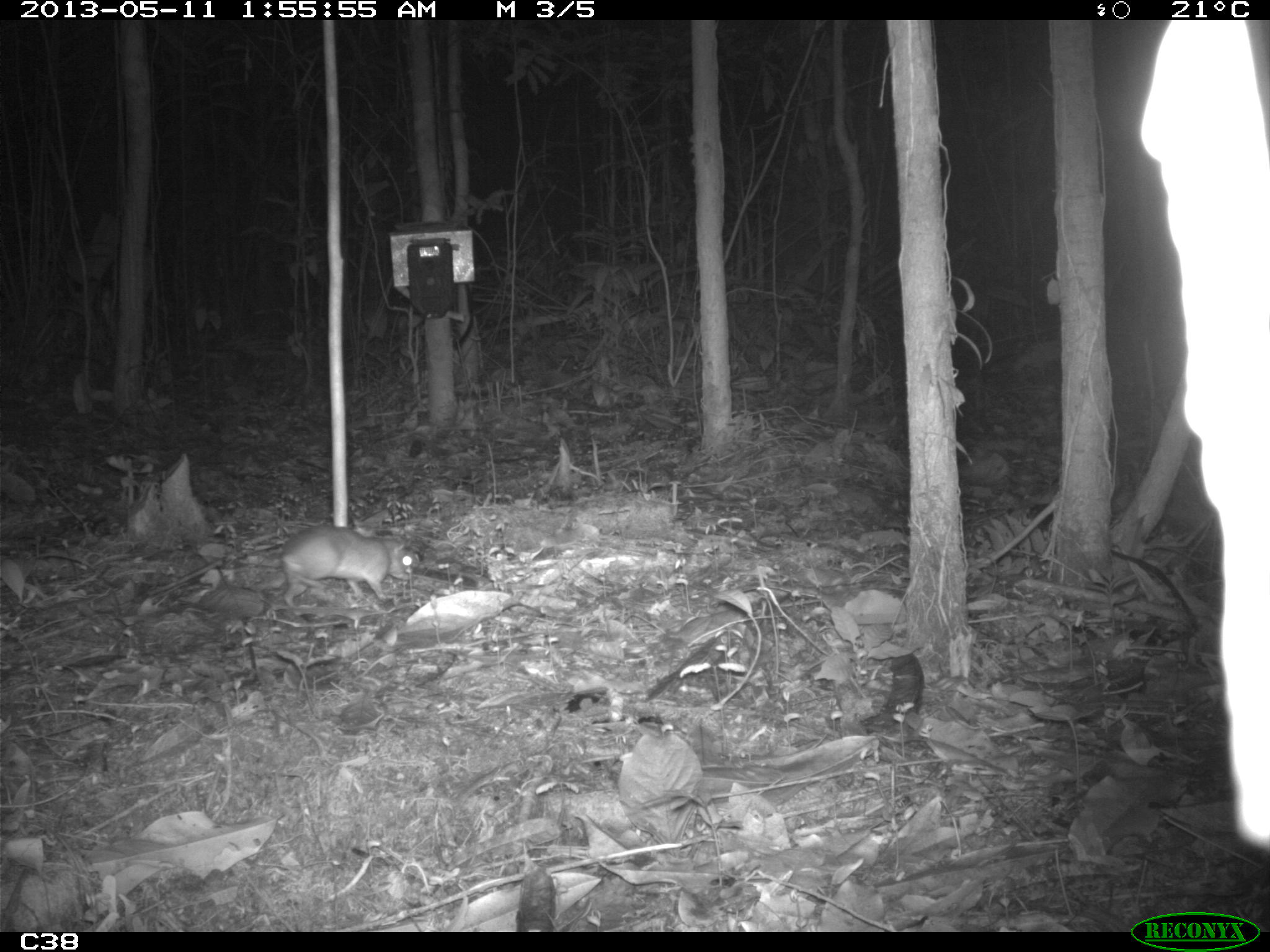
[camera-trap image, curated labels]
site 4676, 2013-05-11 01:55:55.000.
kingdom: Animalia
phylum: Chordata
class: Mammalia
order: Rodentia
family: Muridae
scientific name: Muridae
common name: mice, rats, and gerbils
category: unknown mouse or rat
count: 1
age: adult